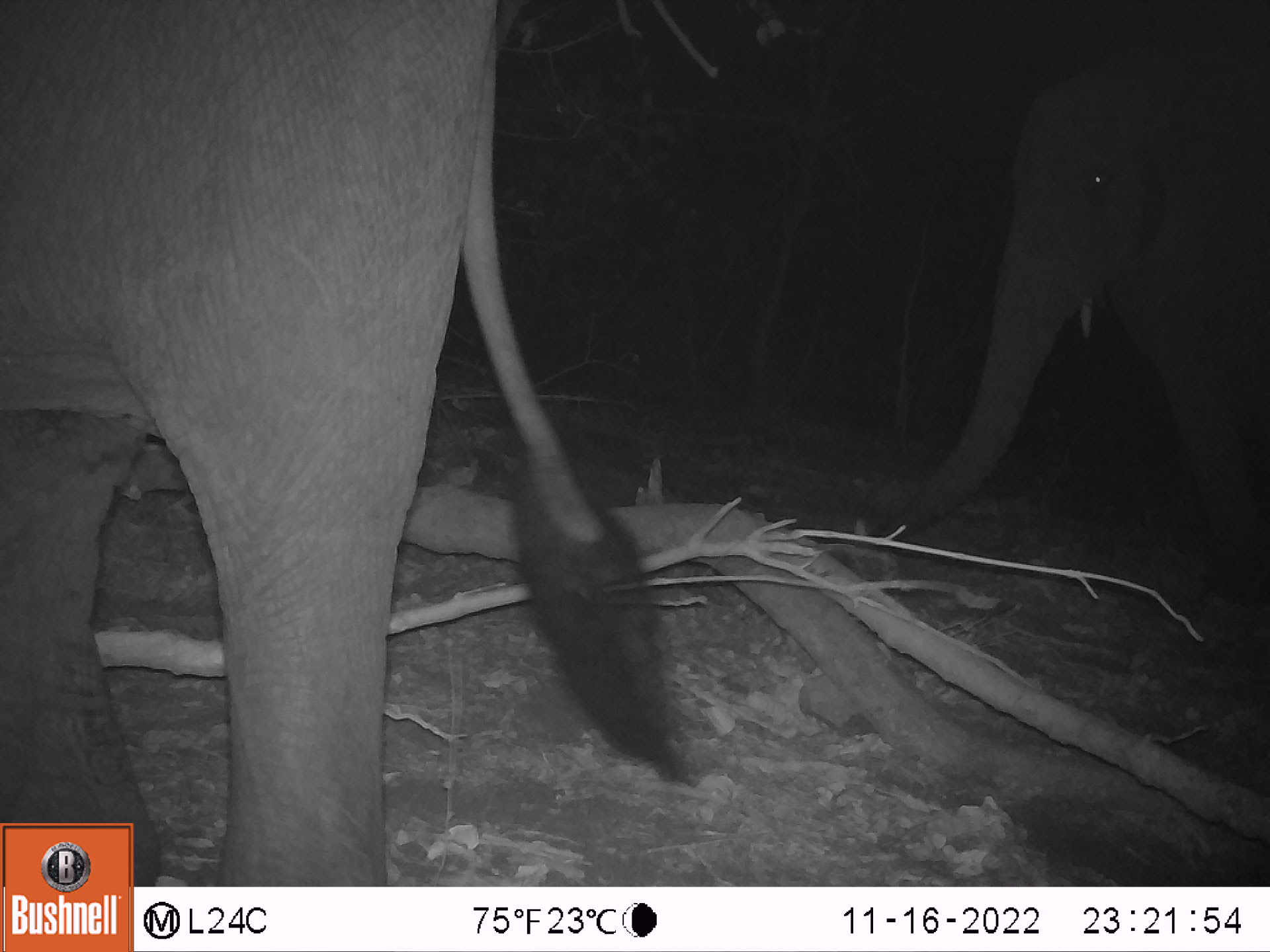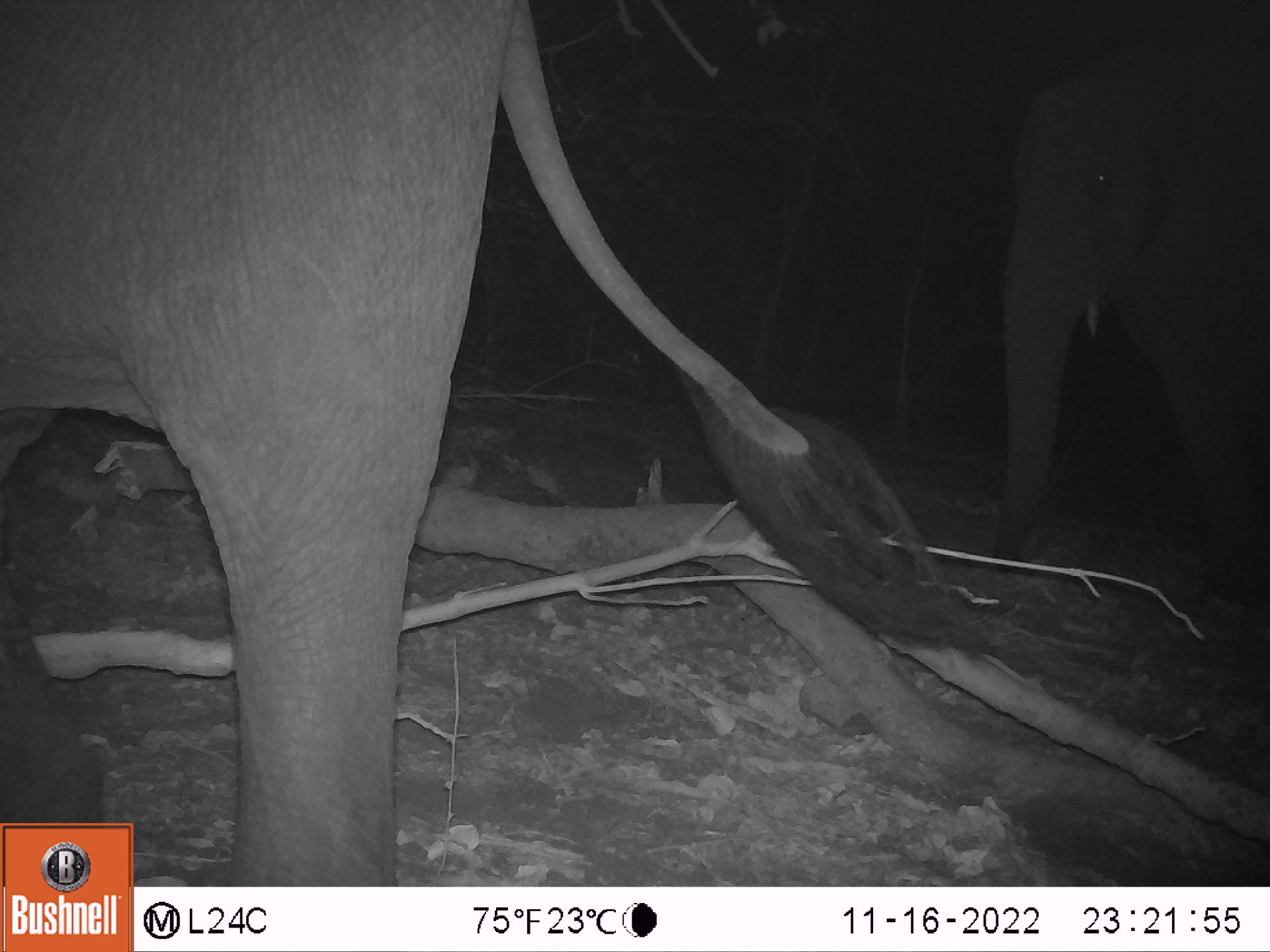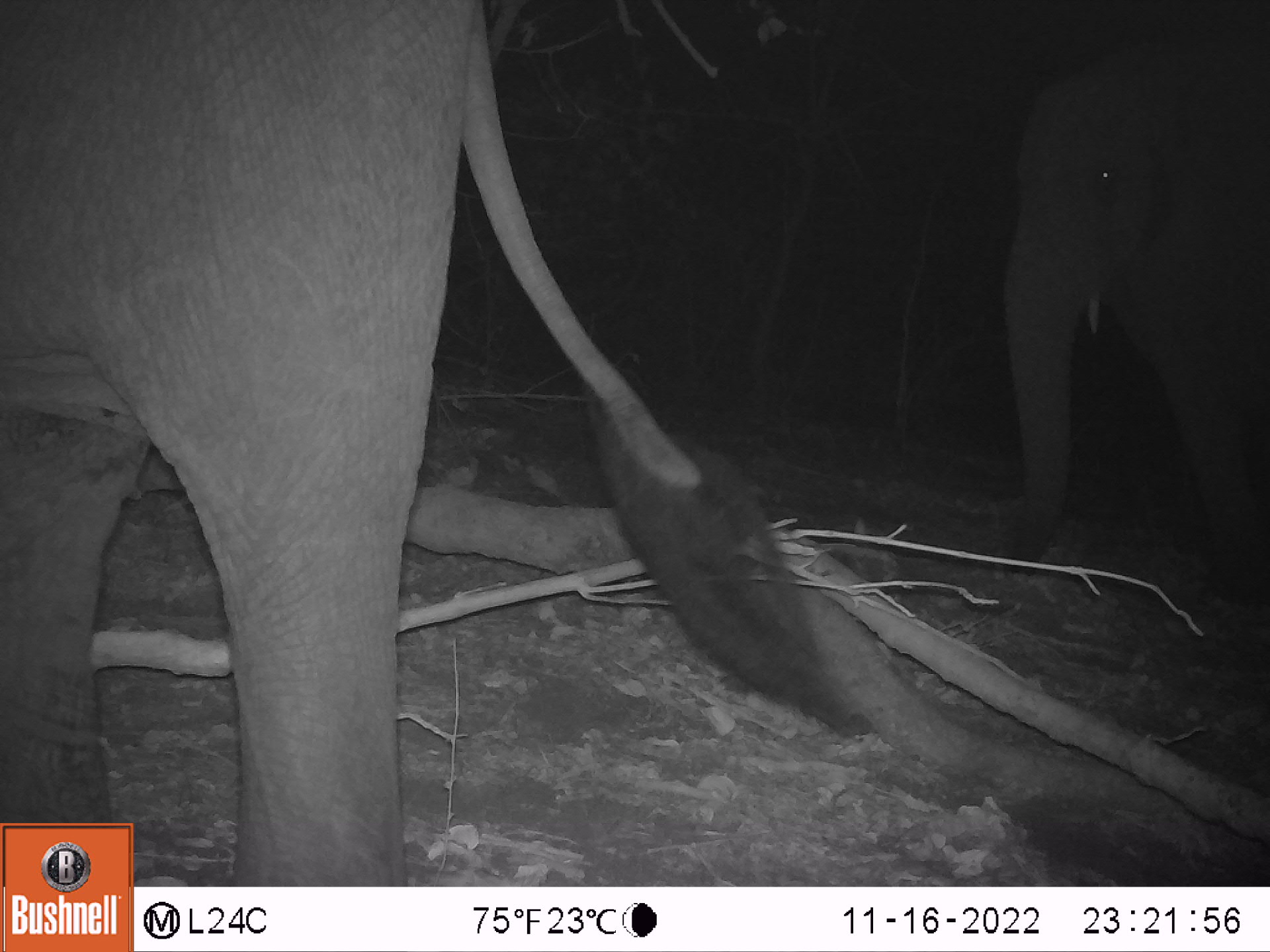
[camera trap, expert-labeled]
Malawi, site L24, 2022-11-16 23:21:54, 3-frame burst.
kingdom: Animalia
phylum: Chordata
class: Mammalia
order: Proboscidea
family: Elephantidae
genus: Loxodonta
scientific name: Loxodonta africana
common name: african savanna elephant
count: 2